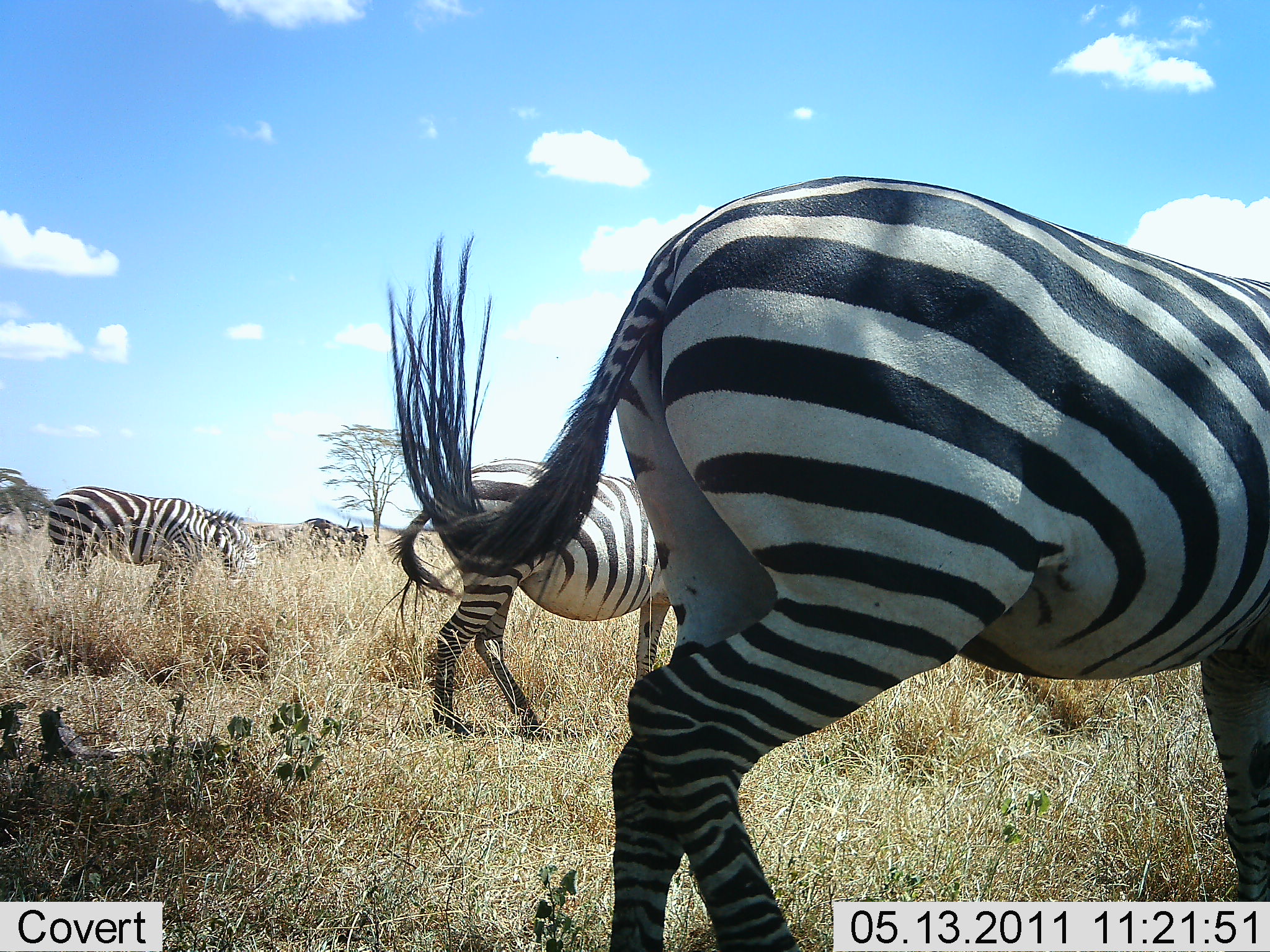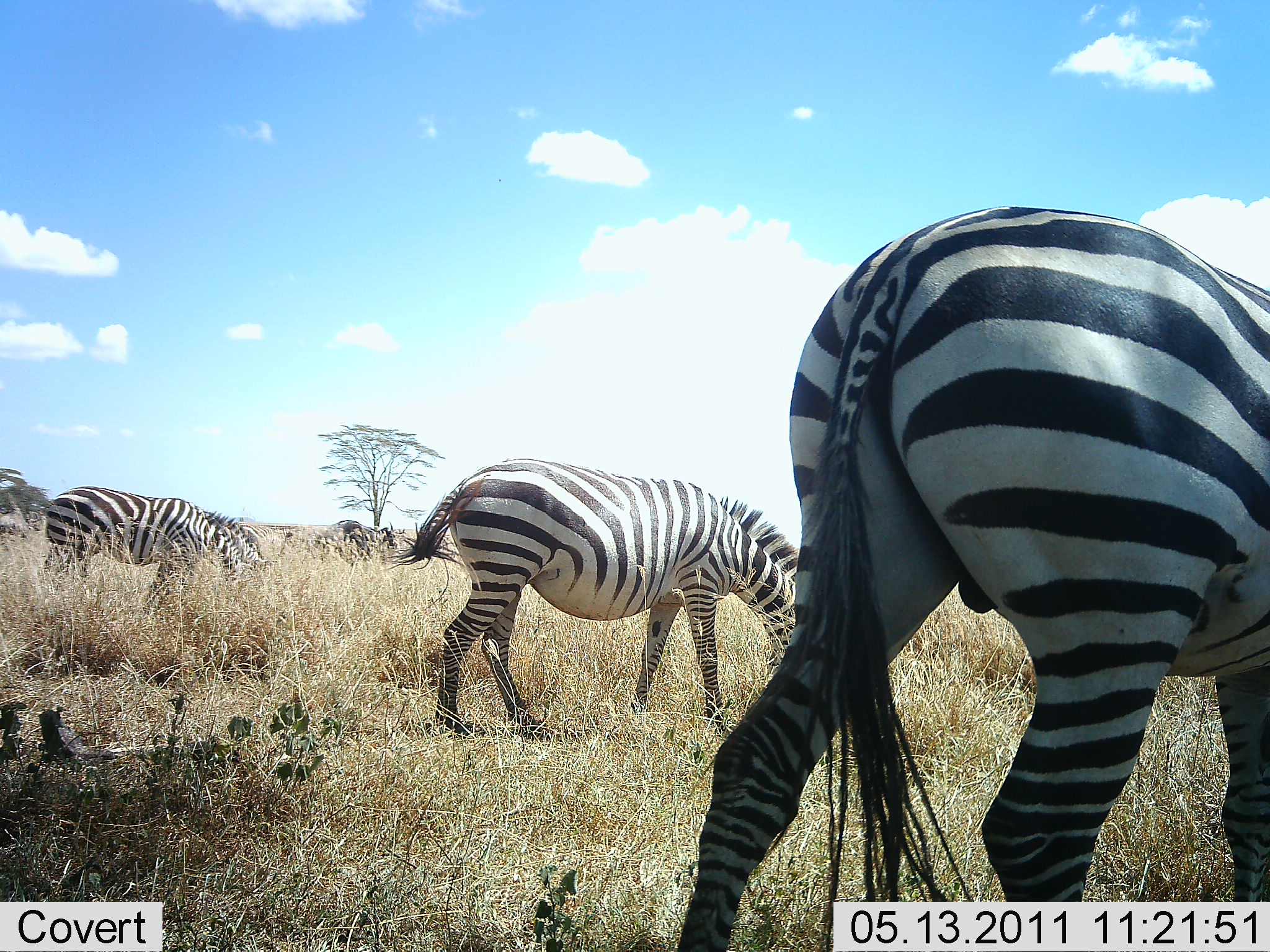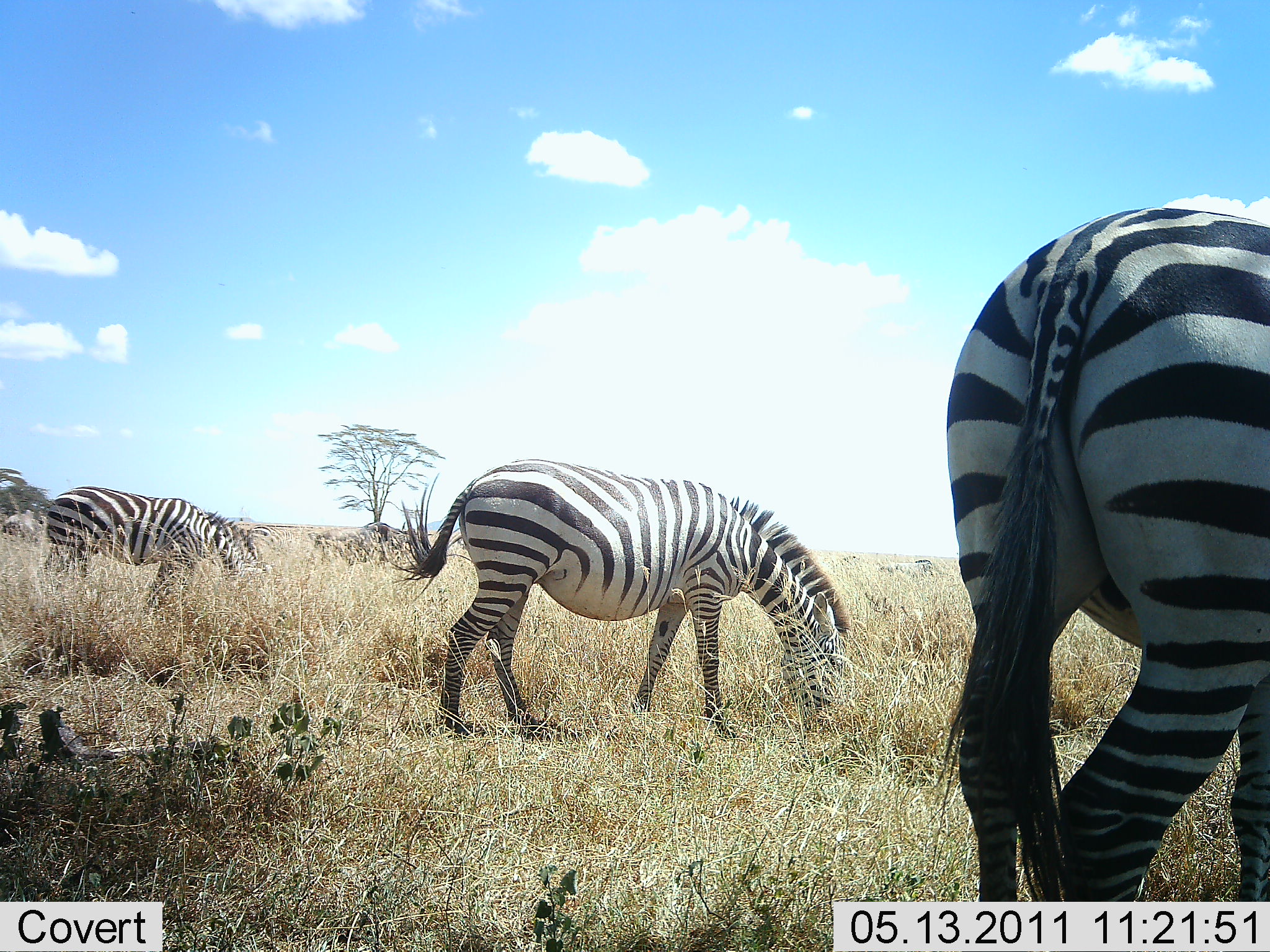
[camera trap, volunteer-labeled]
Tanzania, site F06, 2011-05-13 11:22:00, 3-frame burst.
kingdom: Animalia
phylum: Chordata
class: Mammalia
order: Perissodactyla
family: Equidae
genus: Equus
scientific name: Equus quagga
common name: plains zebra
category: zebra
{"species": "zebra (plains zebra) (Equus quagga)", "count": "3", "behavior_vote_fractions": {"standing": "27%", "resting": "0%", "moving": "7%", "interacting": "0%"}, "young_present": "0%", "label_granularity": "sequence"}